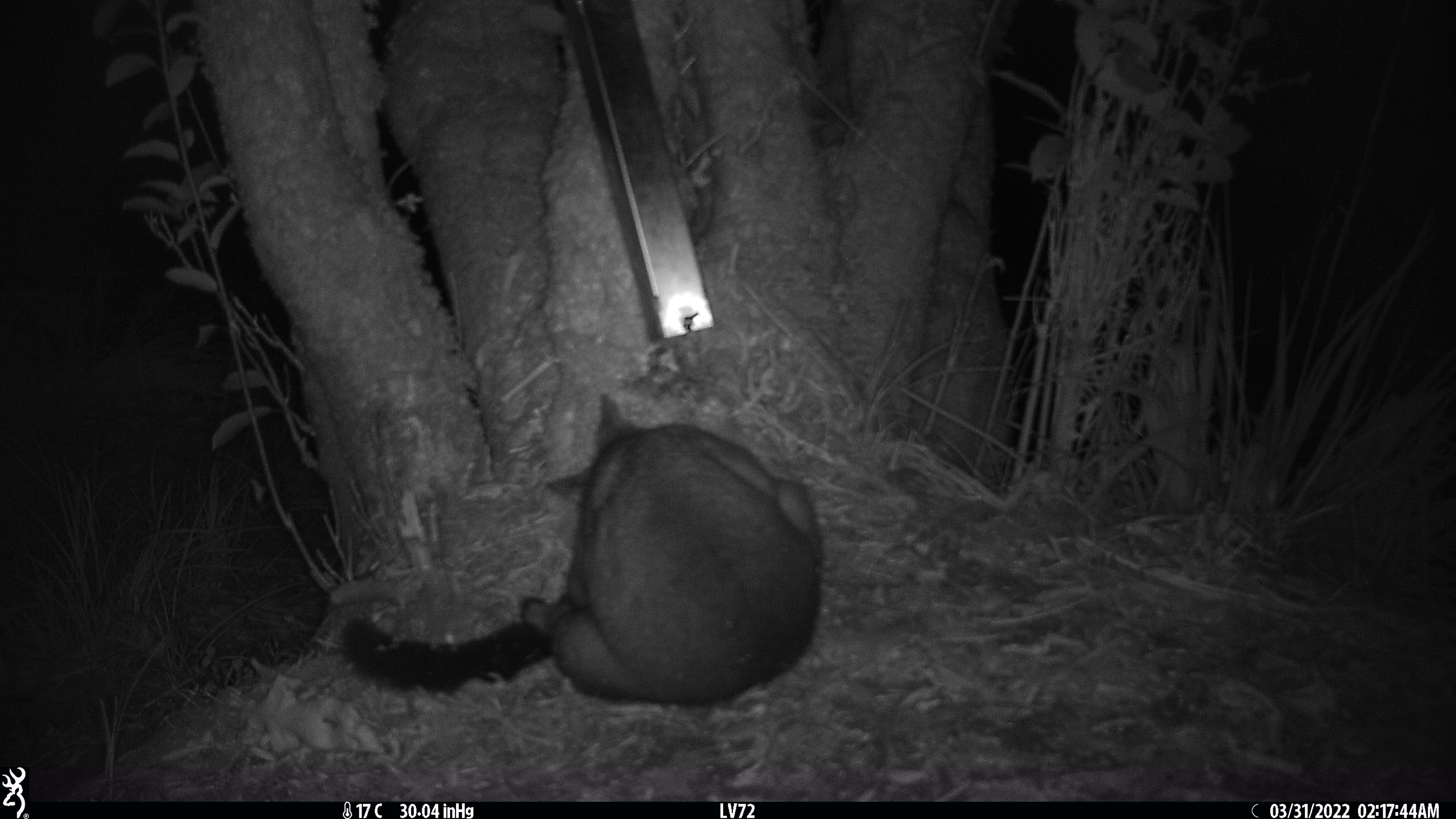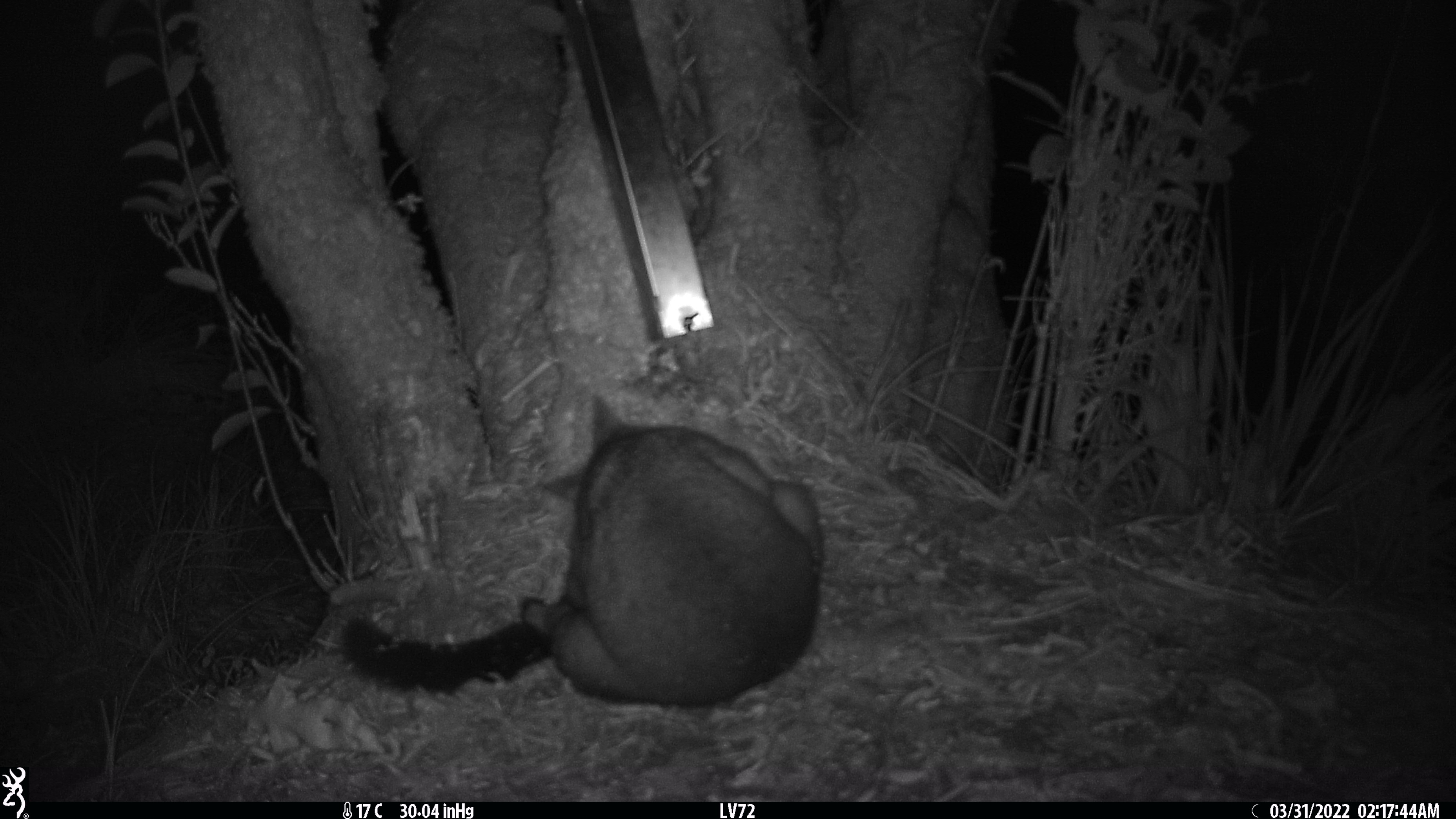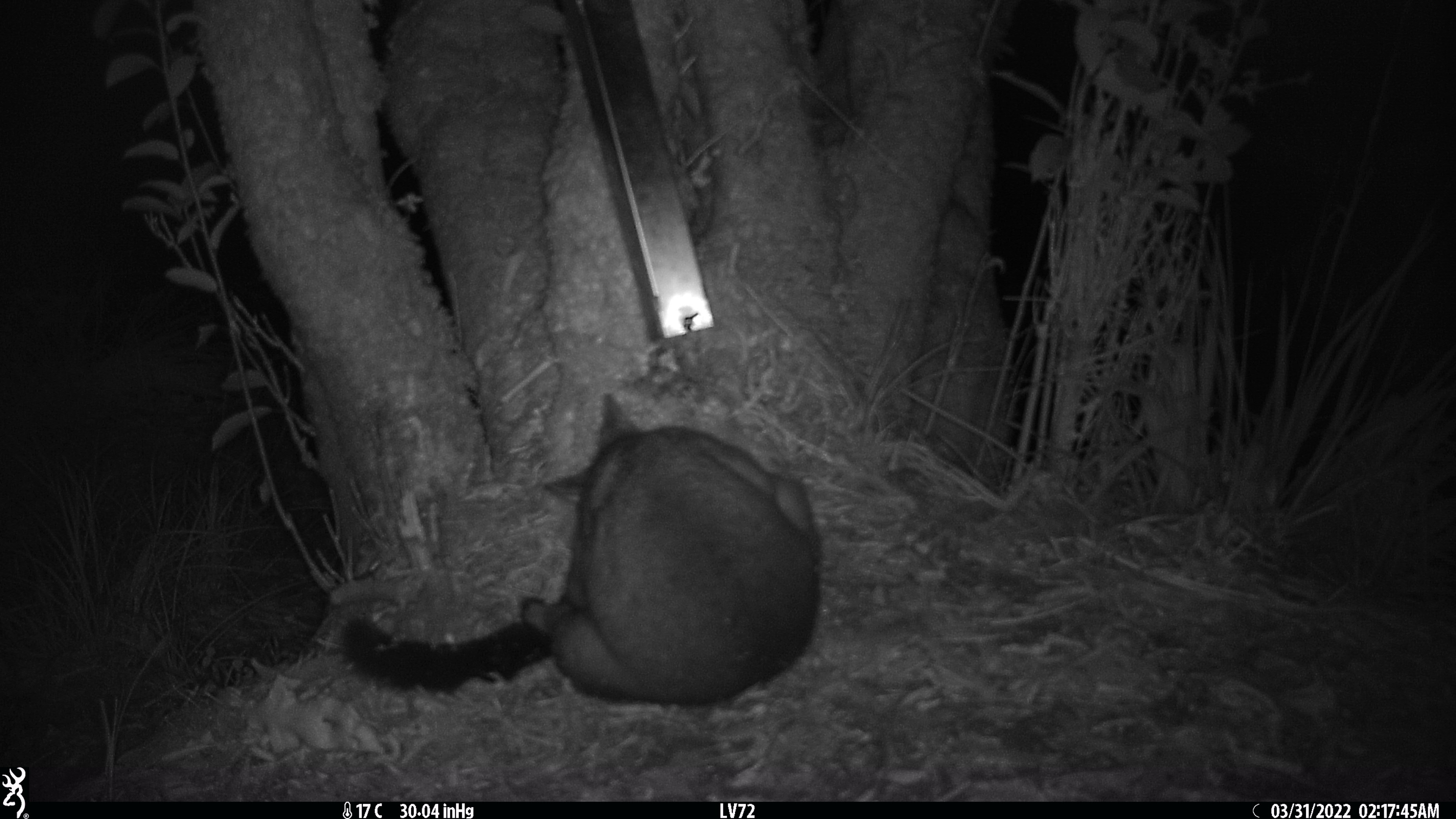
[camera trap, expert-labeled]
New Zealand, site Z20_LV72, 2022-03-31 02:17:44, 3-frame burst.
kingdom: Animalia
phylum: Chordata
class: Mammalia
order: Diprotodontia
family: Phalangeridae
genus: Trichosurus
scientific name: Trichosurus vulpecula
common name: common brushtail possum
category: possum